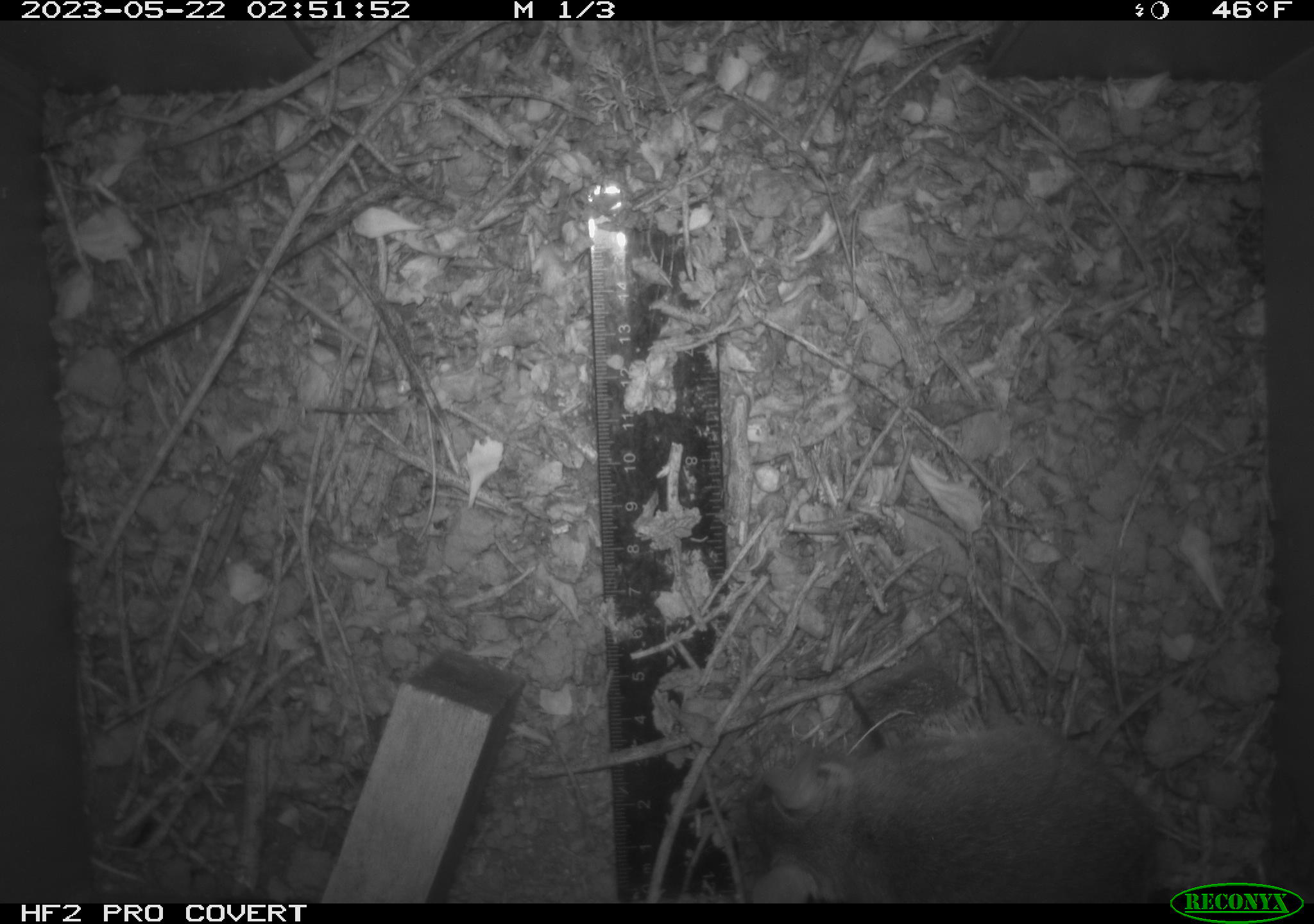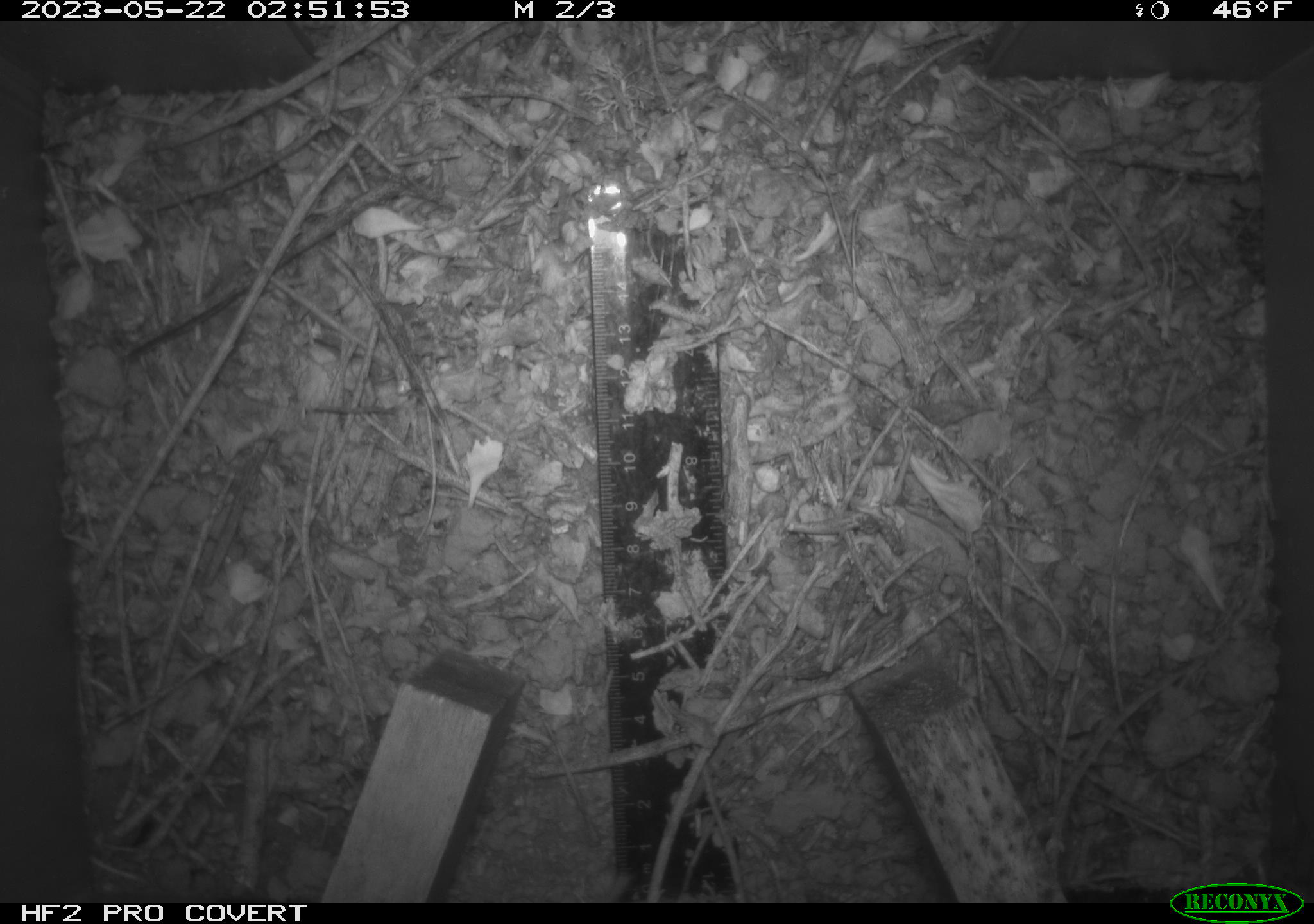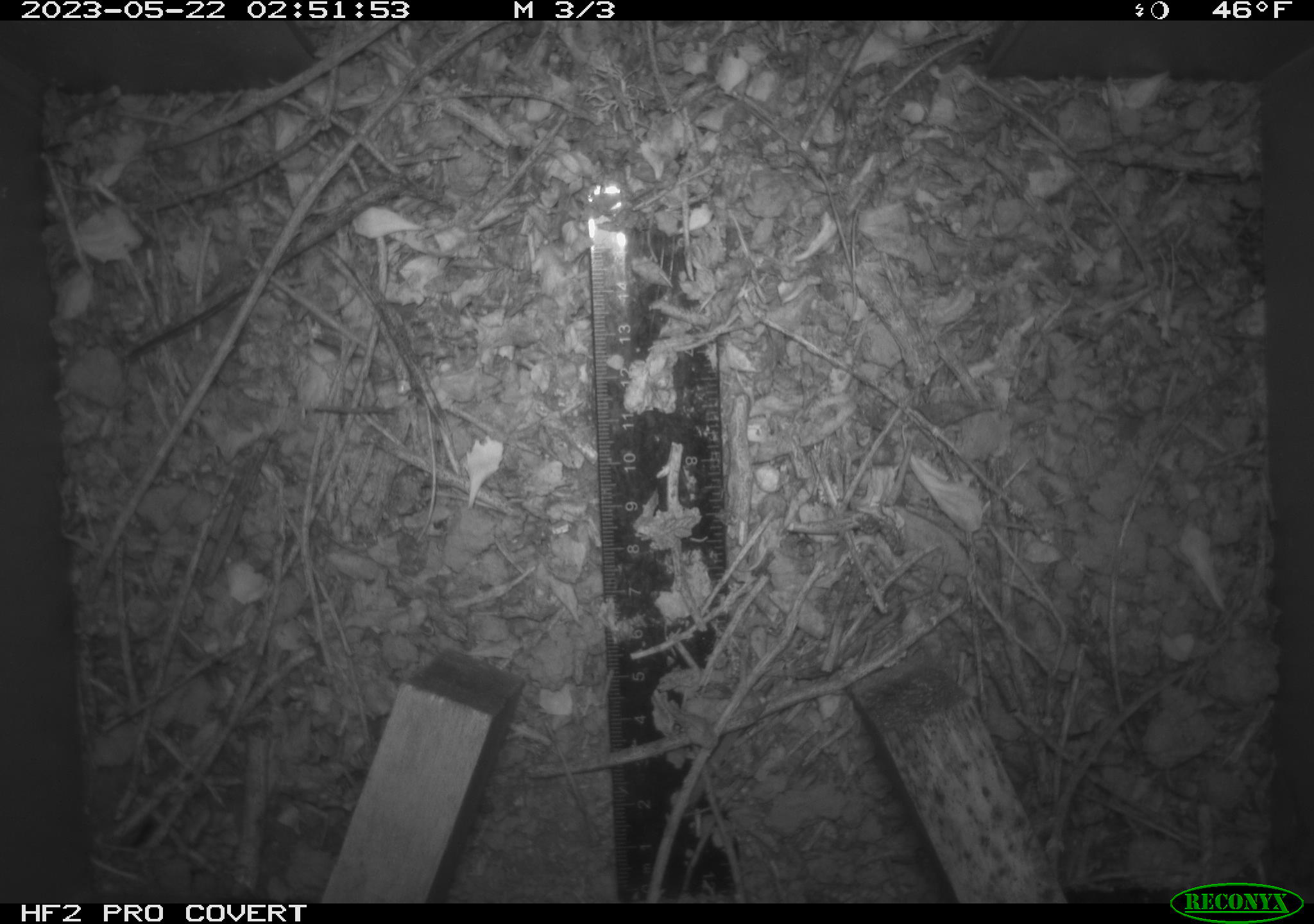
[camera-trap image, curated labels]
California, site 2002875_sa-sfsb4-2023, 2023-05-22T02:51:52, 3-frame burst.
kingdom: Animalia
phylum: Chordata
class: Mammalia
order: Rodentia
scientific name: Rodentia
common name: mouse species